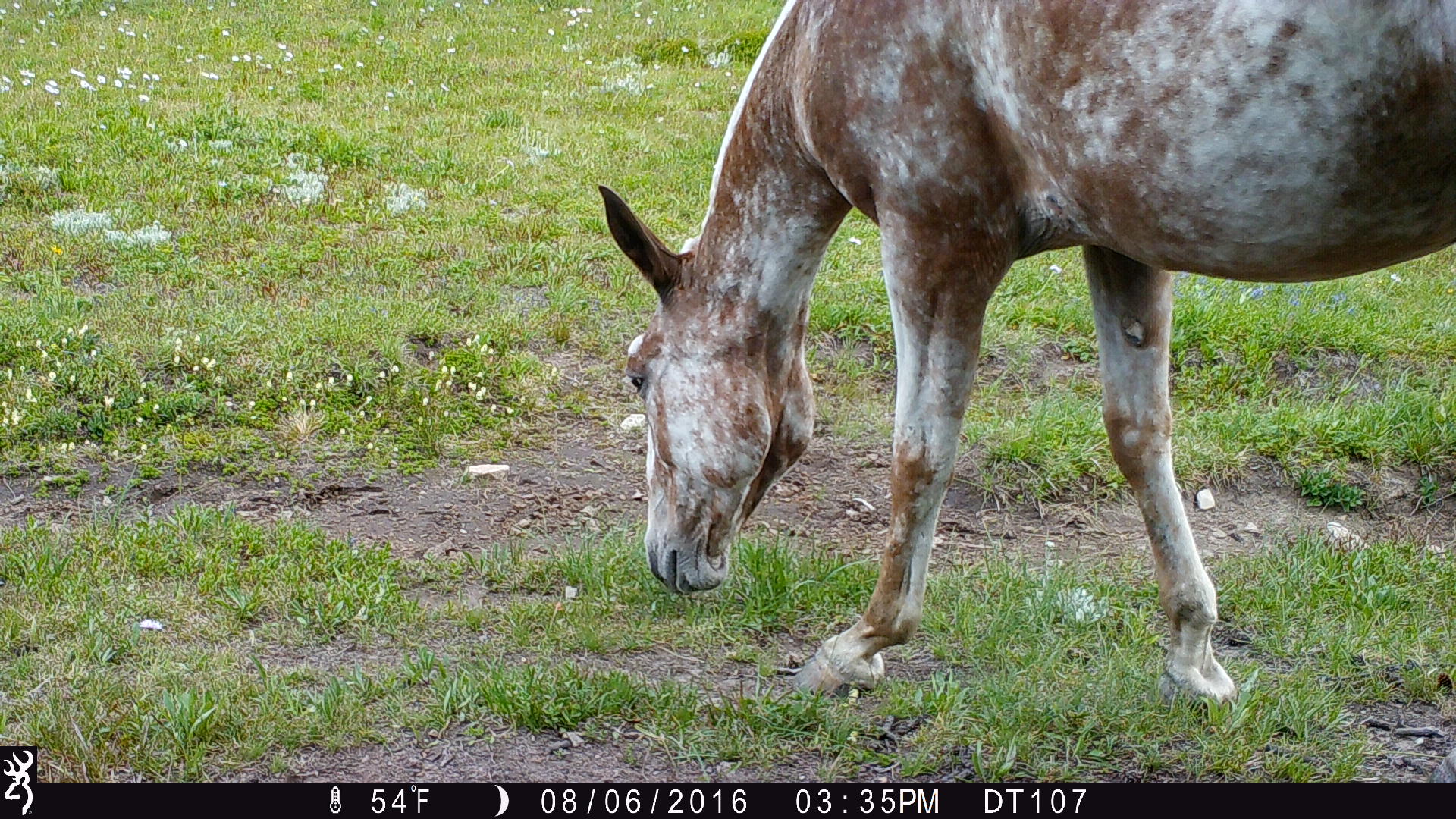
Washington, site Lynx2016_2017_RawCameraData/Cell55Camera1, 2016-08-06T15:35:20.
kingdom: Animalia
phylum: Chordata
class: Mammalia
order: Perissodactyla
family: Equidae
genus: Equus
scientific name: Equus caballus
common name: domestic horse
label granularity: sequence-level